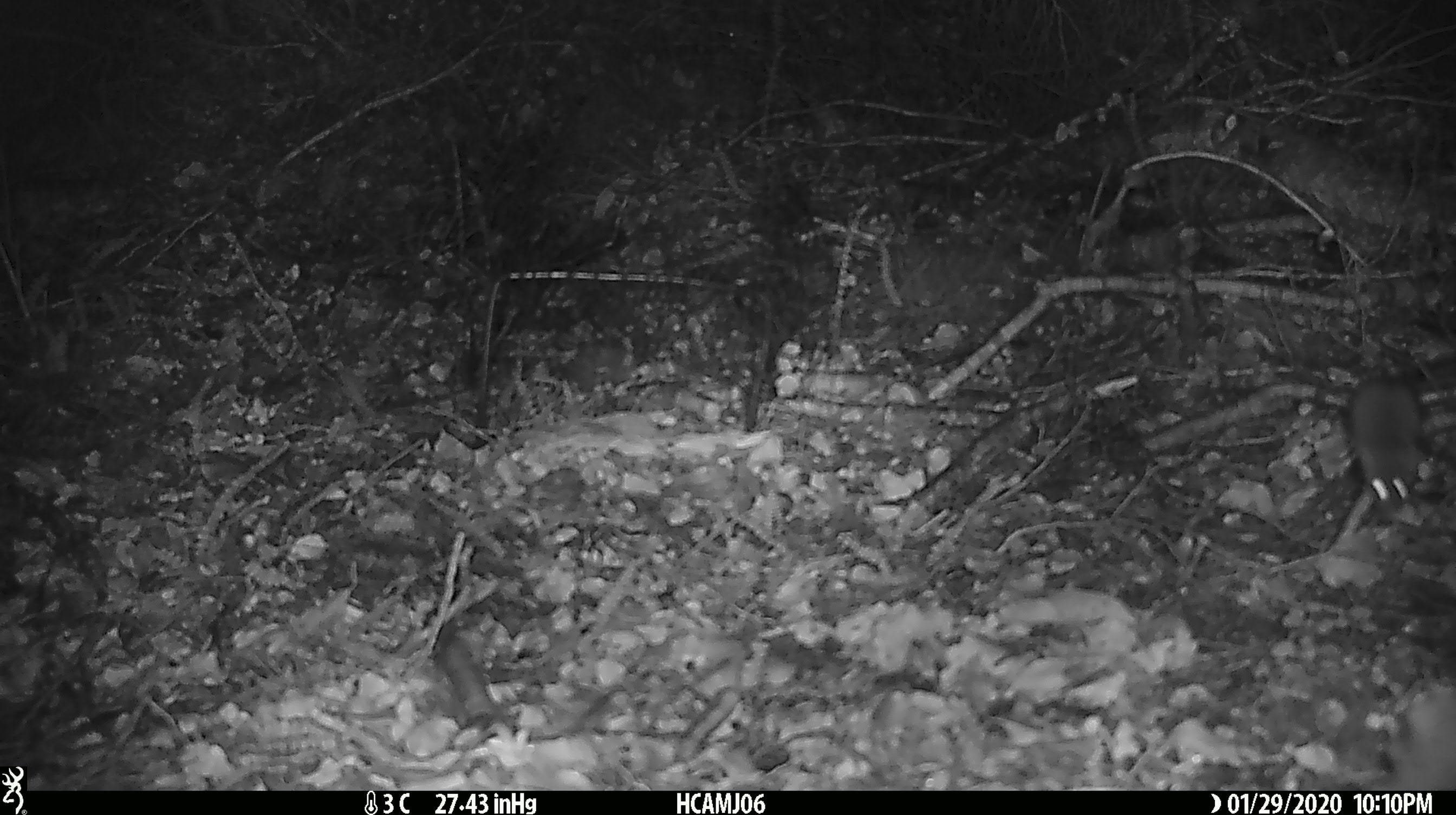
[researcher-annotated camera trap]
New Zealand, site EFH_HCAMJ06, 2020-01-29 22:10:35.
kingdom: Animalia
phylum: Chordata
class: Mammalia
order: Rodentia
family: Muridae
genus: Mus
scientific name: Mus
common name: mouse